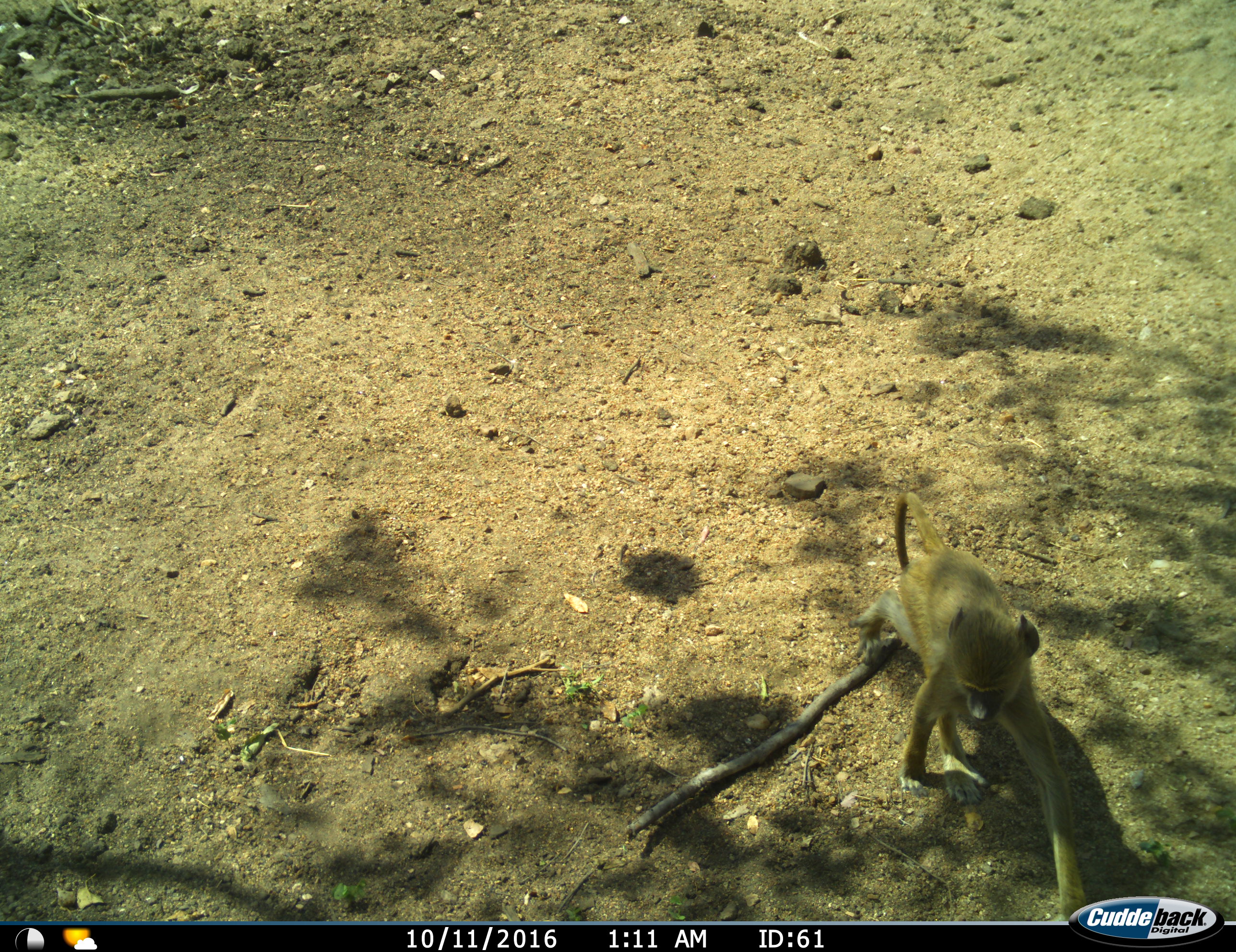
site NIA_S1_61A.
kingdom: Animalia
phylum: Chordata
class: Mammalia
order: Primates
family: Cercopithecidae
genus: Papio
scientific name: Papio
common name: baboon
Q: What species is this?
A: Baboon (Papio).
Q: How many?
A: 1.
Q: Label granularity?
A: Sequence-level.